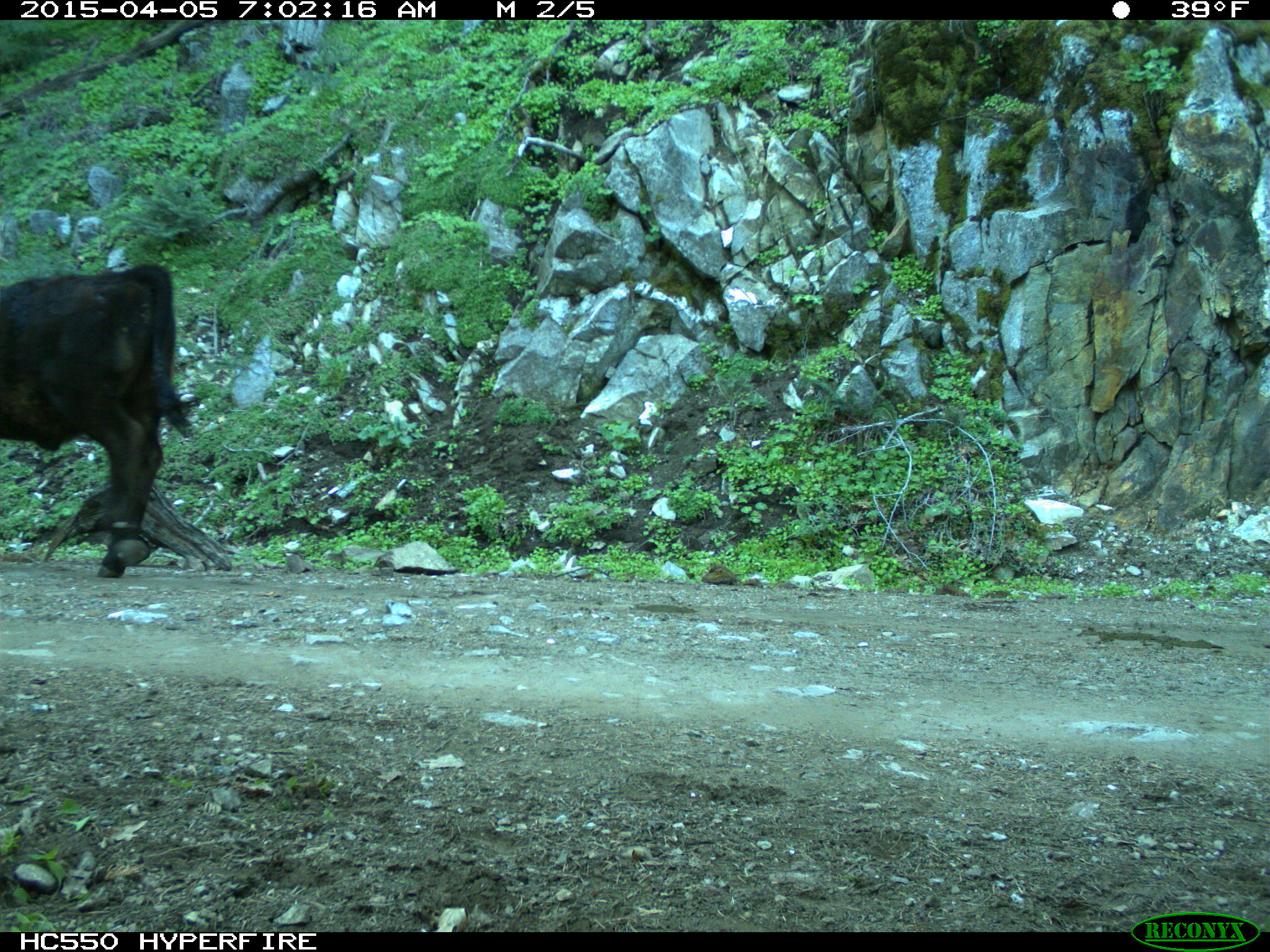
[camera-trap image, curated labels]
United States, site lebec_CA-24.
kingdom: Animalia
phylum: Chordata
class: Mammalia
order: Artiodactyla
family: Bovidae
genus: Bos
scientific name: Bos taurus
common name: domestic cow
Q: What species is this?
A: Bos taurus (domestic cow).